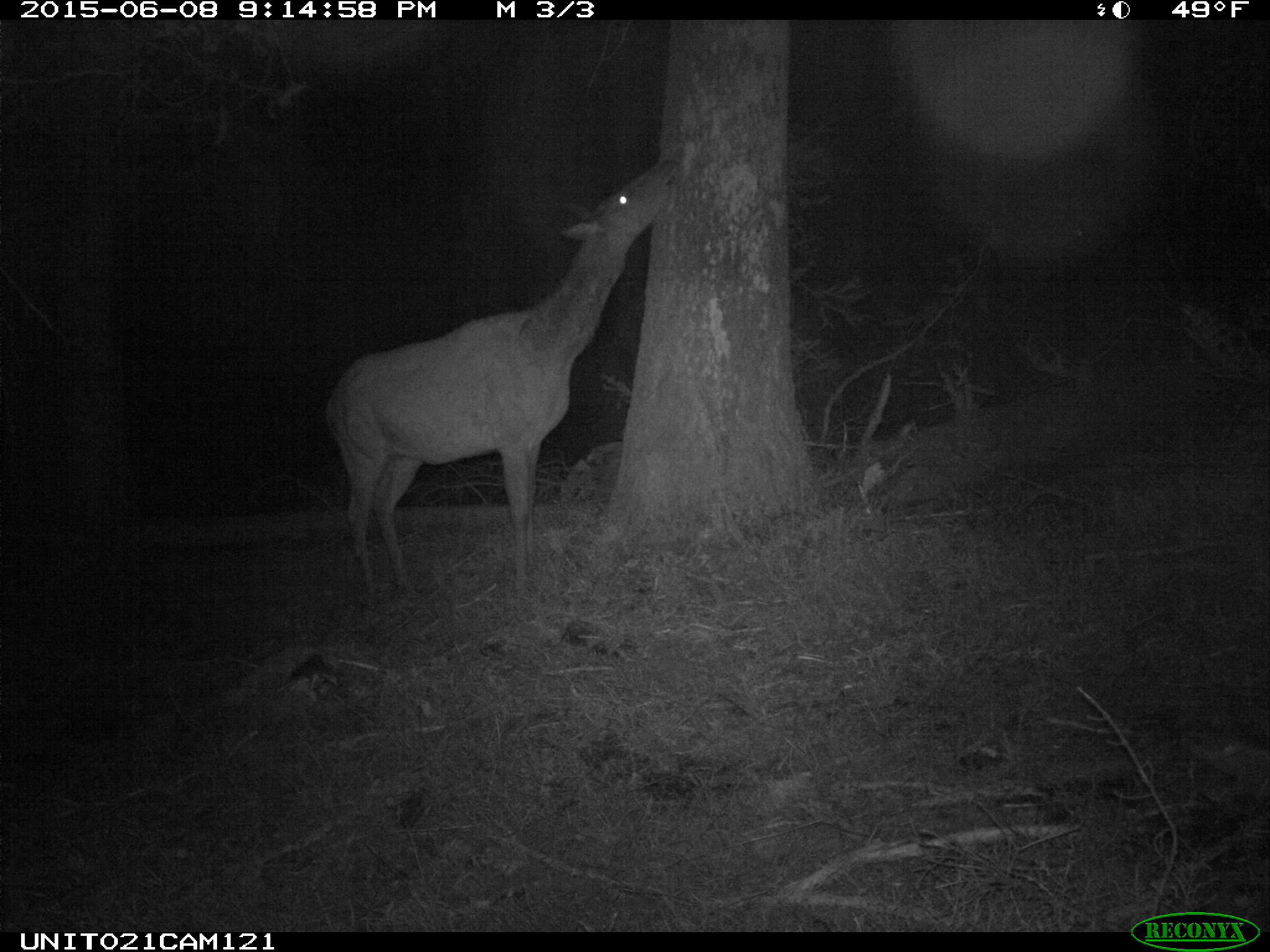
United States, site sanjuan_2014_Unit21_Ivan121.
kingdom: Animalia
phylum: Chordata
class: Mammalia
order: Artiodactyla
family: Cervidae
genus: Cervus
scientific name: Cervus elaphus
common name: red deer